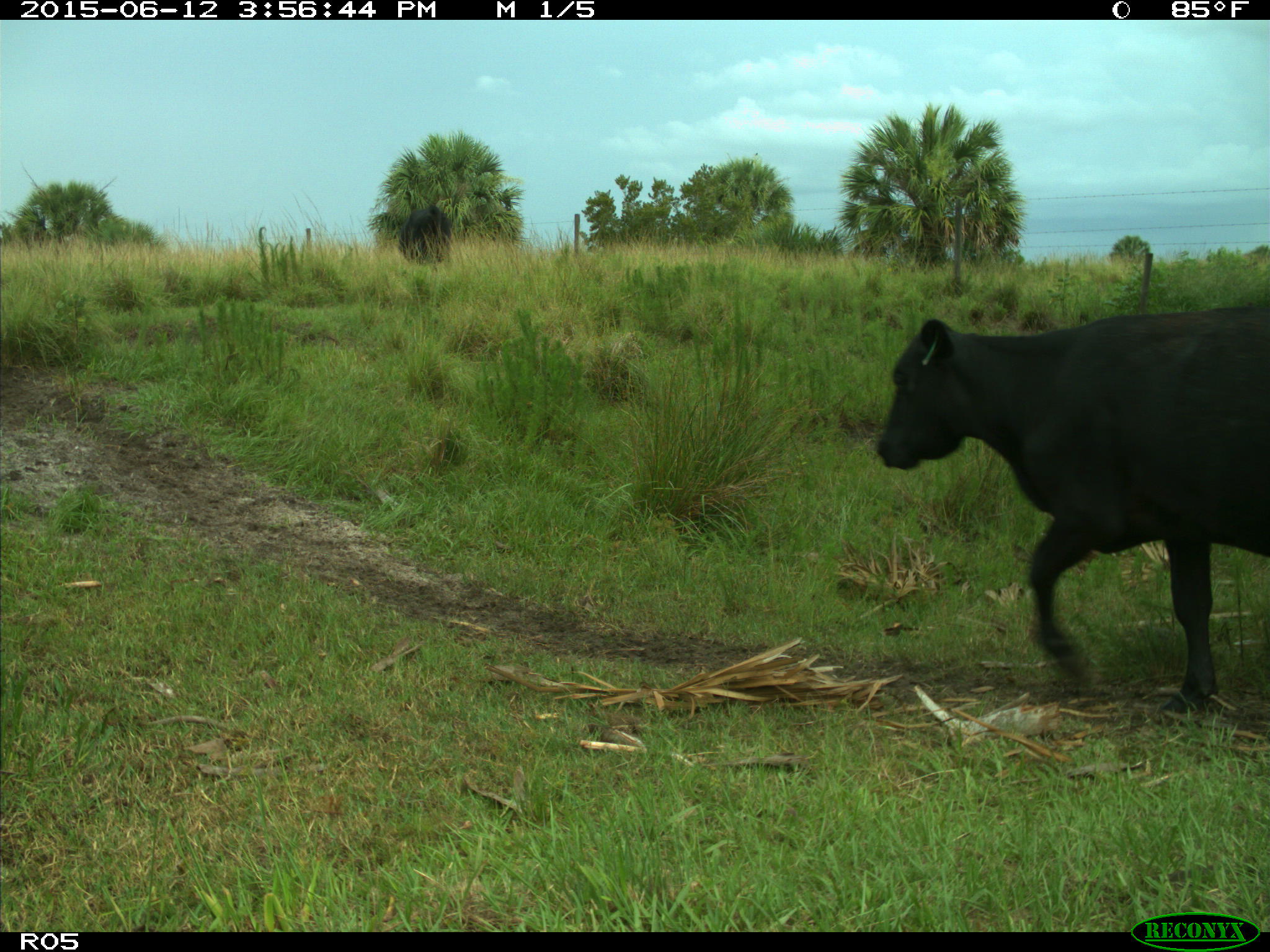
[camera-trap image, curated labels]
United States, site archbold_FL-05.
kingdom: Animalia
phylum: Chordata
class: Mammalia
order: Artiodactyla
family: Bovidae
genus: Bos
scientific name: Bos taurus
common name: domestic cow